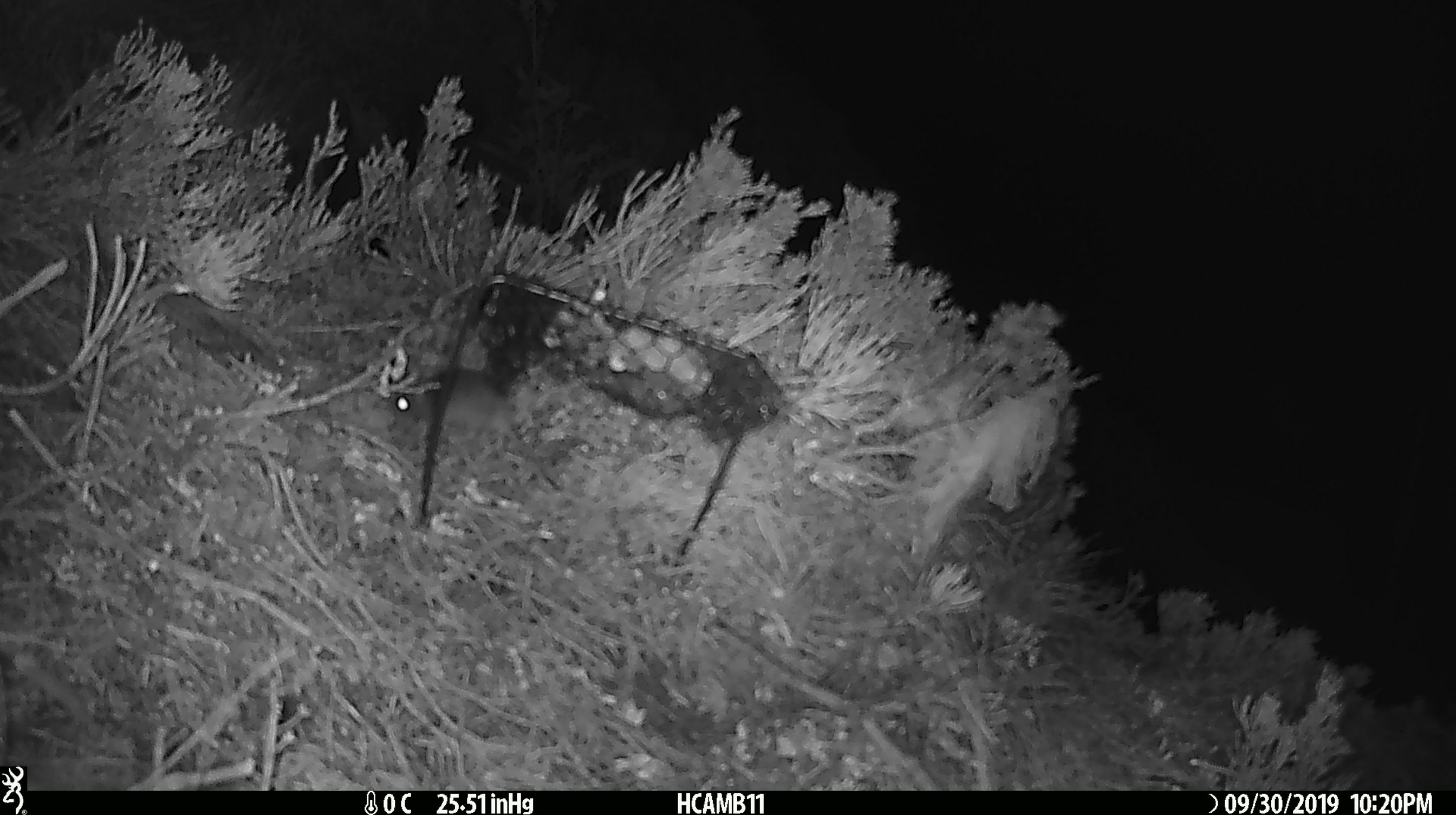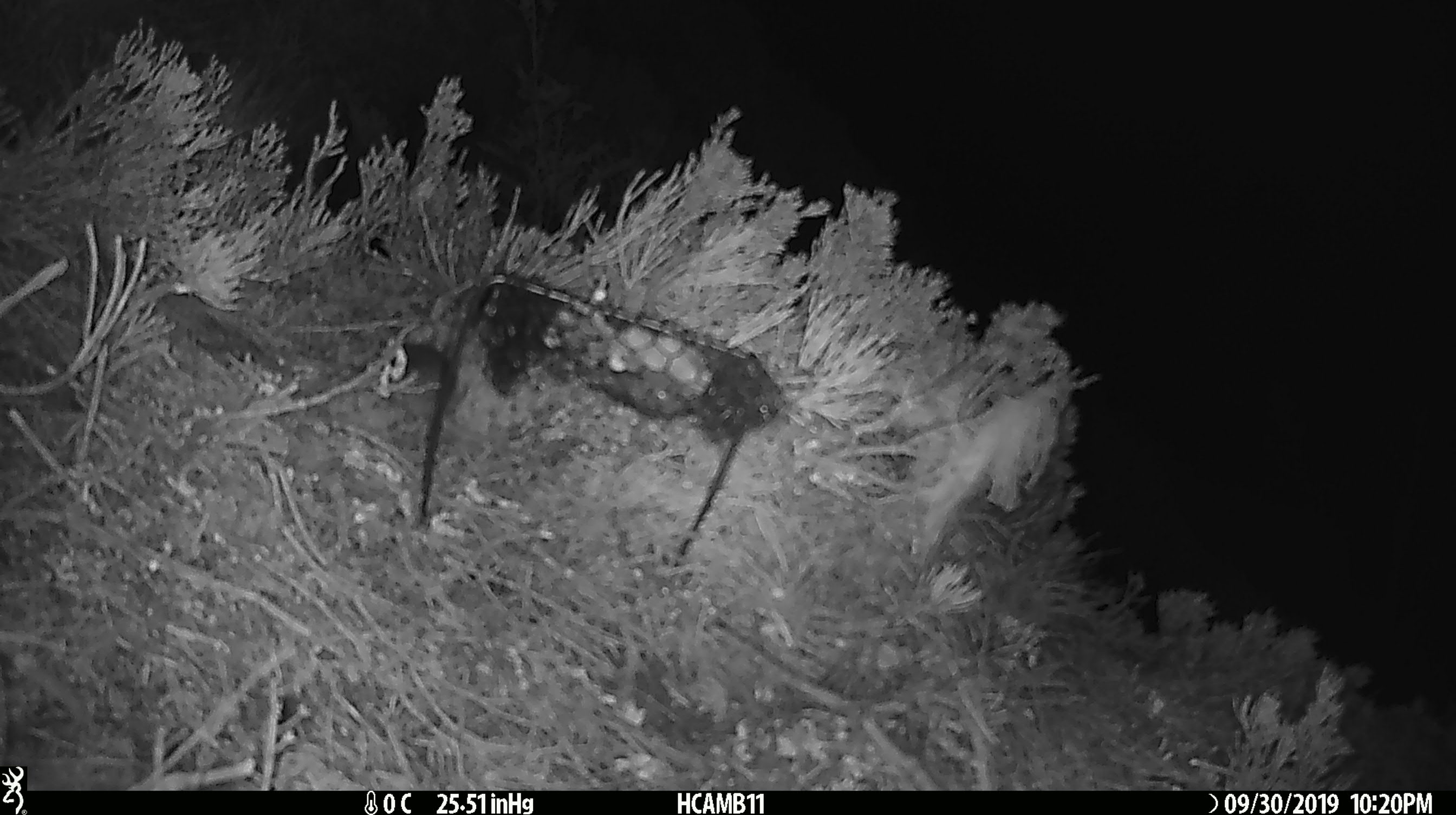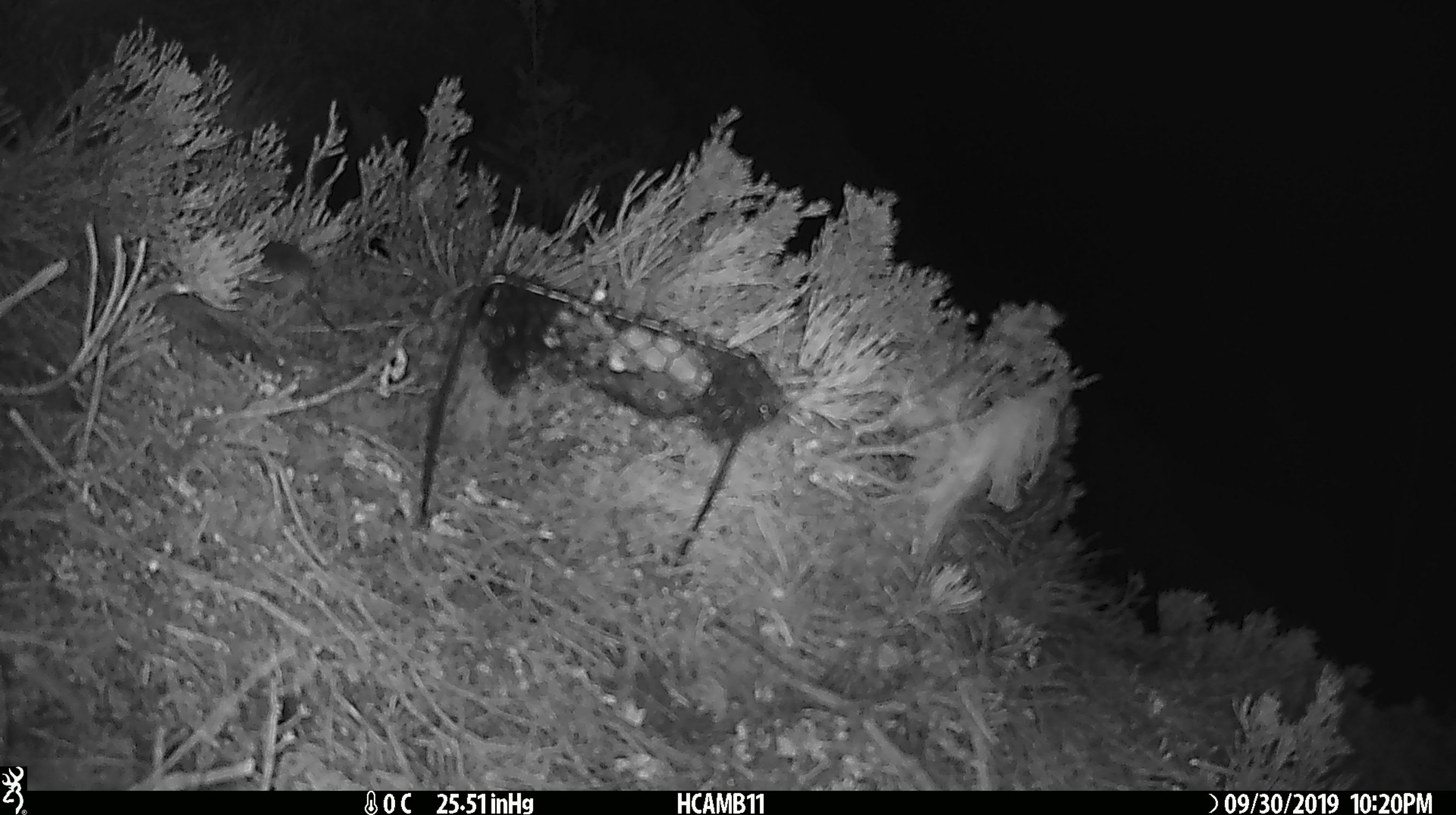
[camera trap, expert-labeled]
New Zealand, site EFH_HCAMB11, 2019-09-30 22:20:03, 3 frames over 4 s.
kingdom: Animalia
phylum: Chordata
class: Mammalia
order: Rodentia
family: Muridae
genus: Mus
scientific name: Mus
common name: mouse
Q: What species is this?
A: Mouse (Mus).